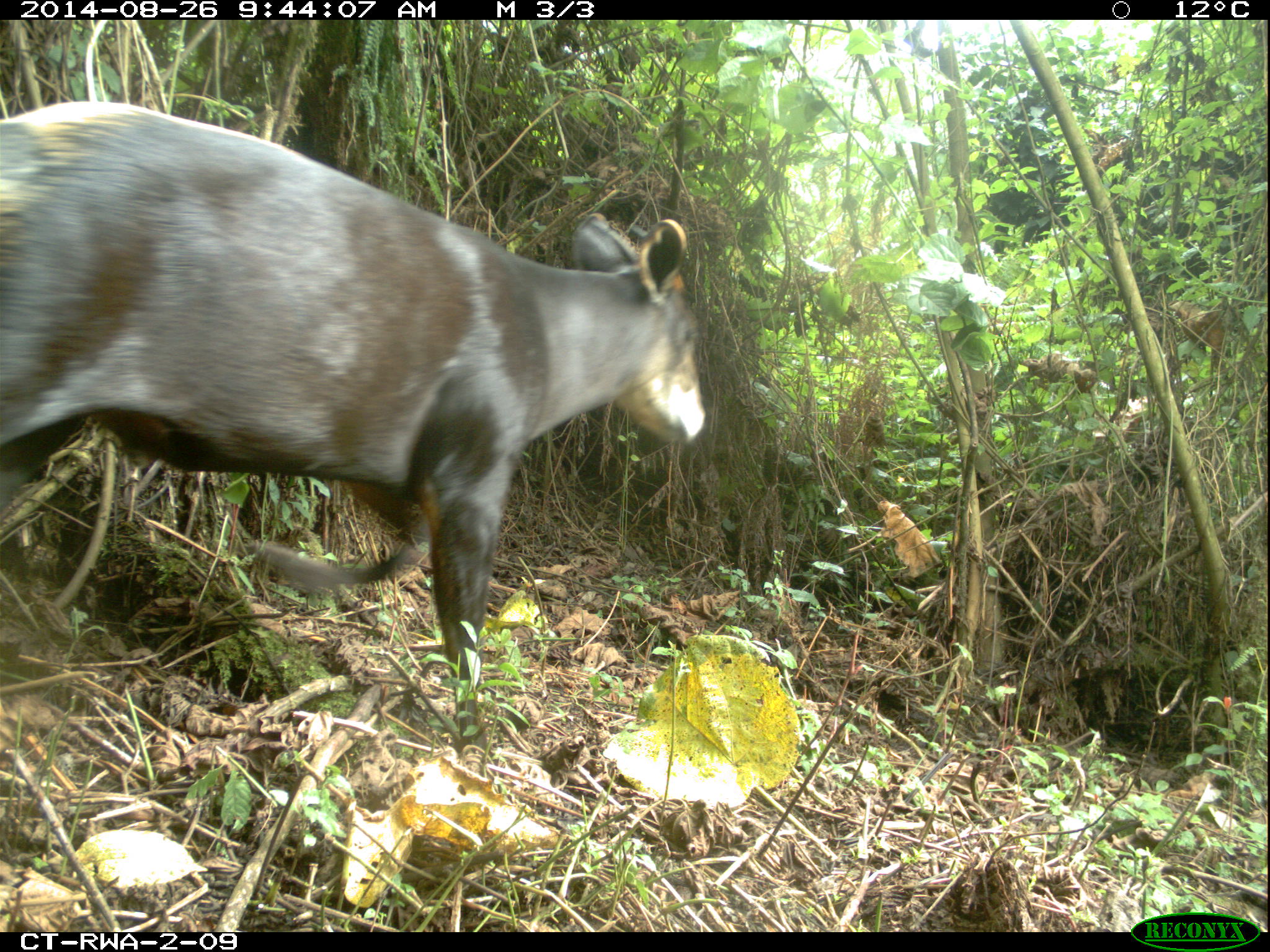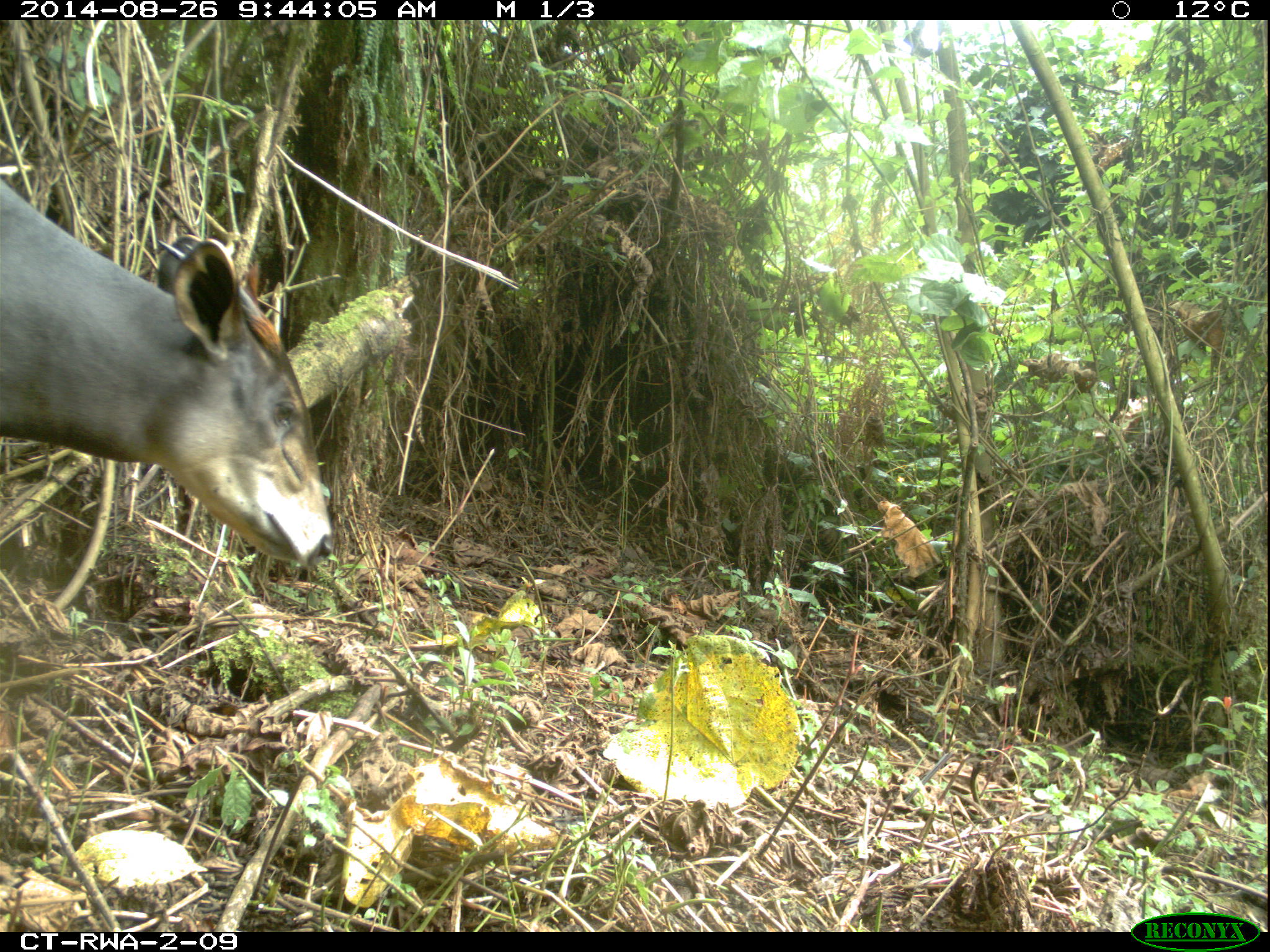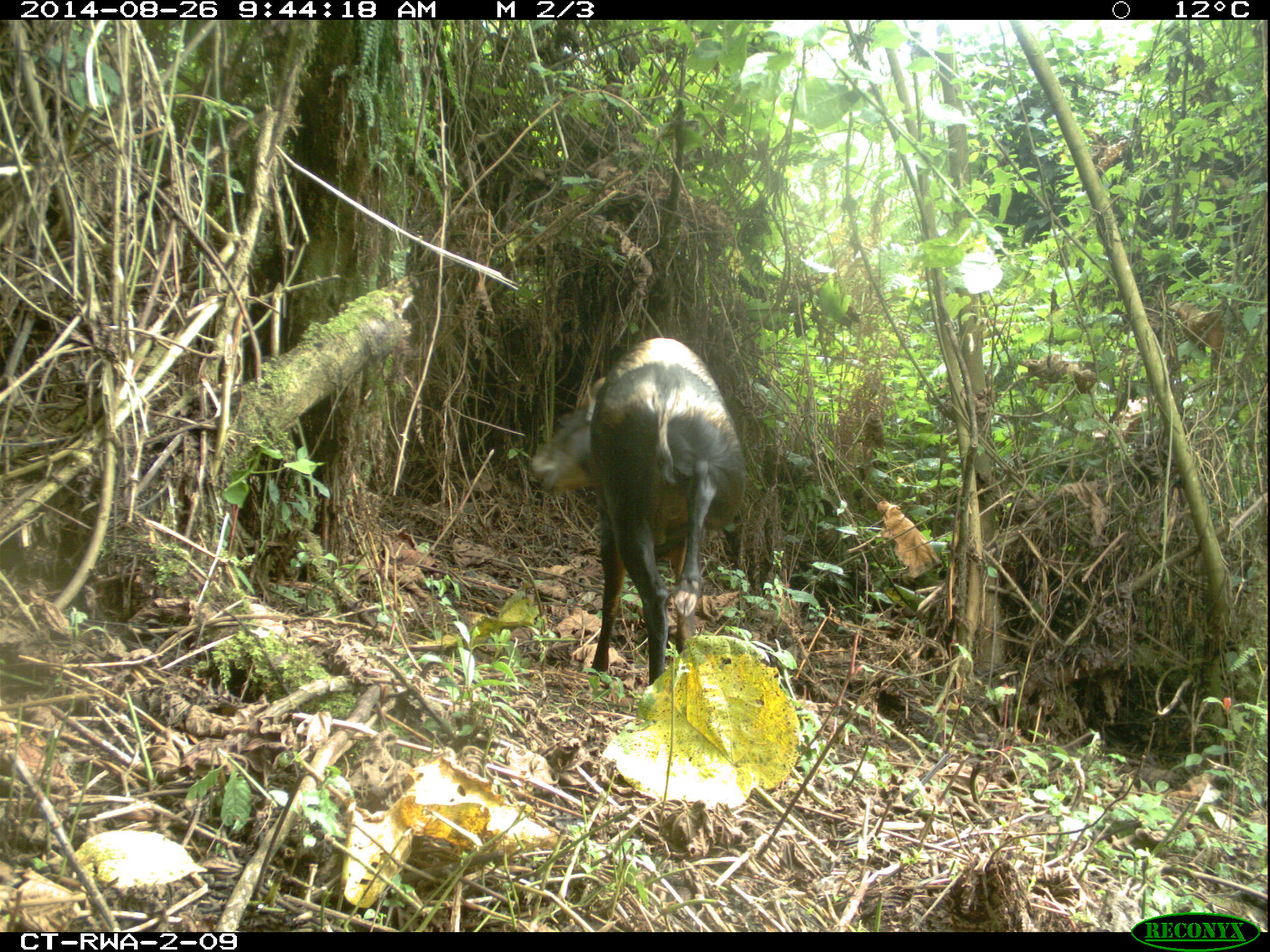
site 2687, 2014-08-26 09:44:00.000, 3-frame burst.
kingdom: Animalia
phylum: Chordata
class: Mammalia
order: Artiodactyla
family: Bovidae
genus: Cephalophus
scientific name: Cephalophus silvicultor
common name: light-backed duiker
Cephalophus silvicultor (light-backed duiker), count 1.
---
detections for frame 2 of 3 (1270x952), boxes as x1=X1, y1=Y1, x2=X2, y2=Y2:
cephalophus silvicultor: x1=1, y1=178, x2=336, y2=565